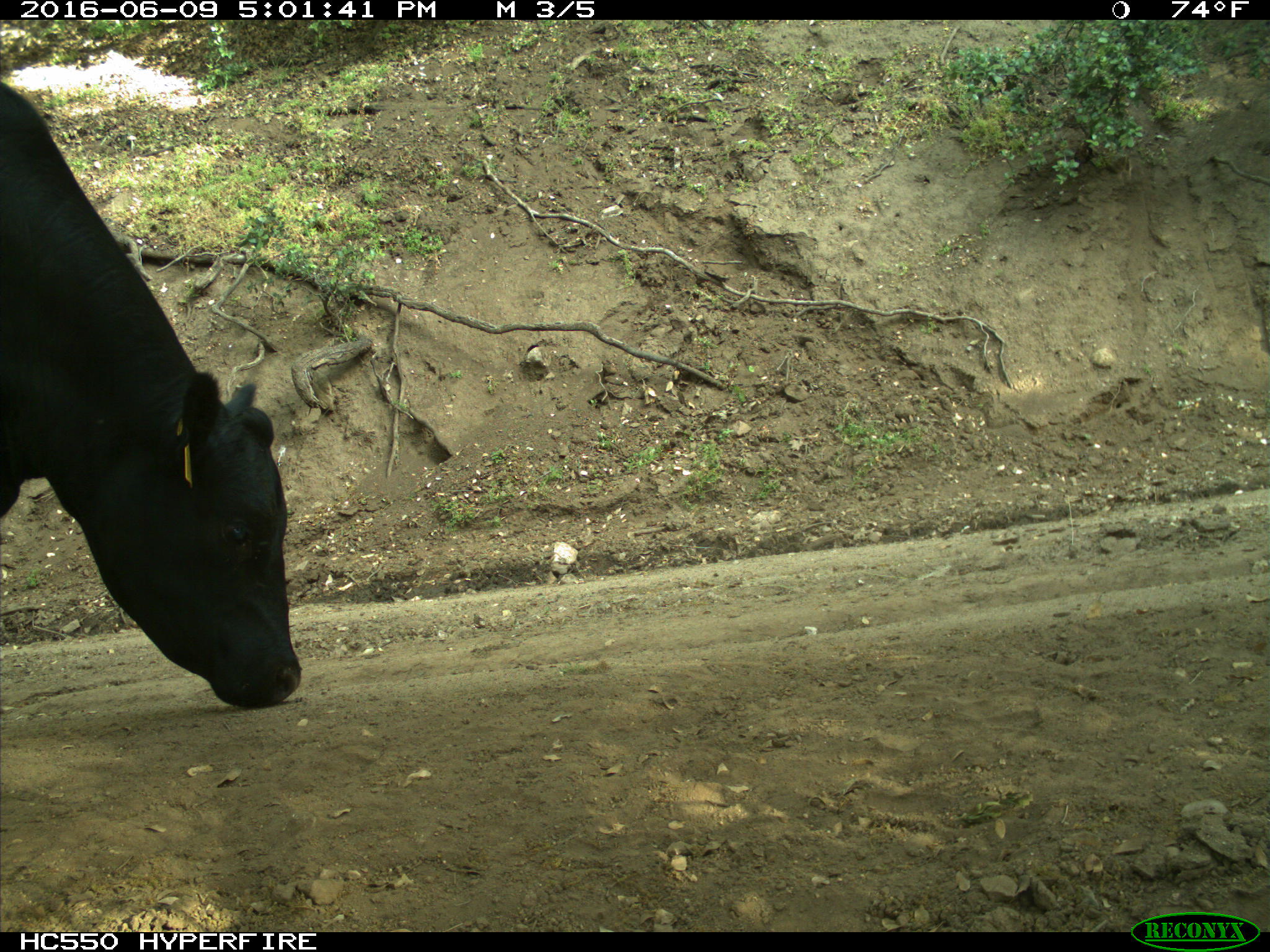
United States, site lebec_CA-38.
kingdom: Animalia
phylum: Chordata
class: Mammalia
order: Artiodactyla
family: Bovidae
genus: Bos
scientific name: Bos taurus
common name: domestic cow